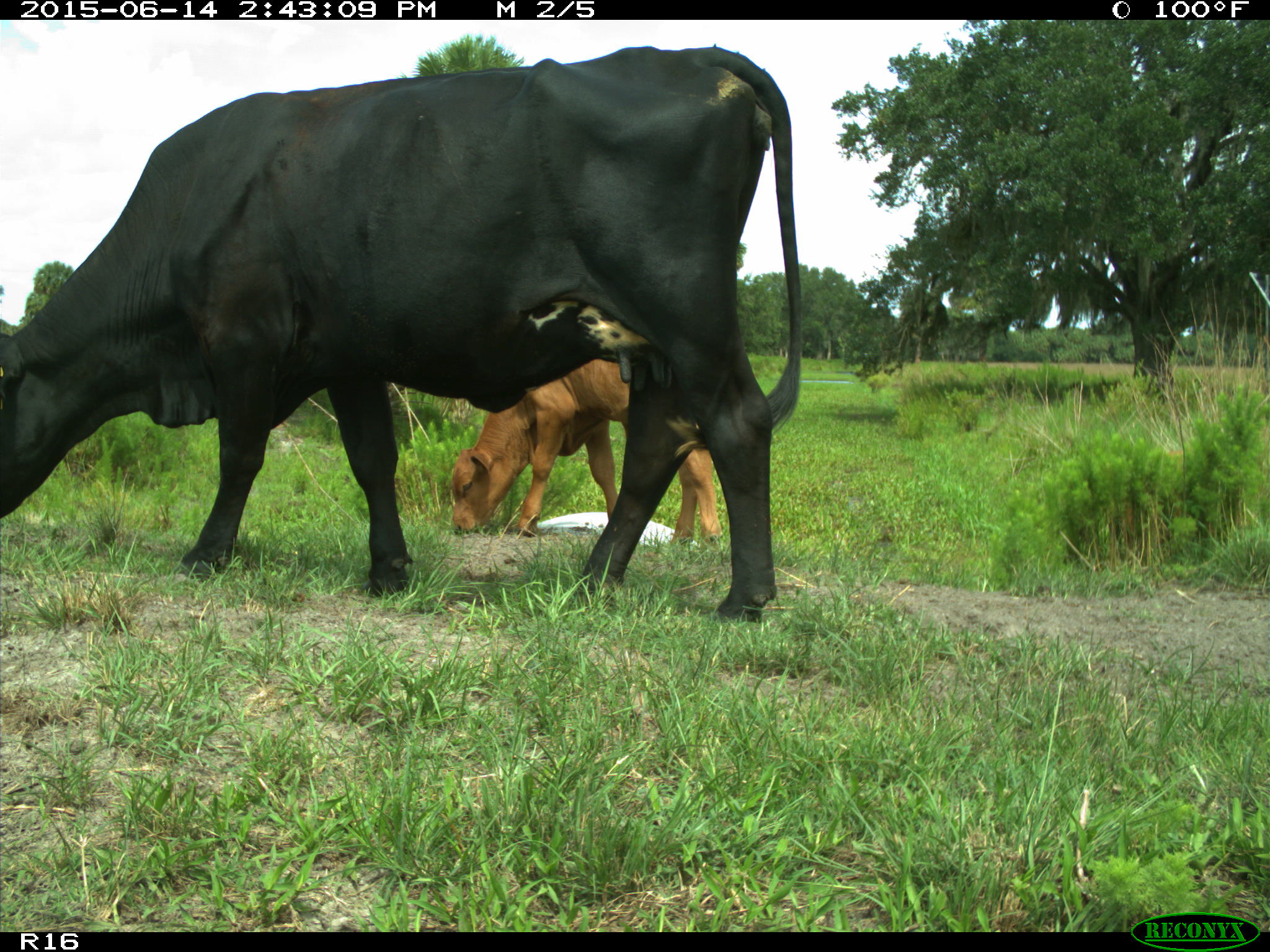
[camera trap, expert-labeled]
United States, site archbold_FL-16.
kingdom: Animalia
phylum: Chordata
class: Mammalia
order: Artiodactyla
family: Bovidae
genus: Bos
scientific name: Bos taurus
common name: domestic cow